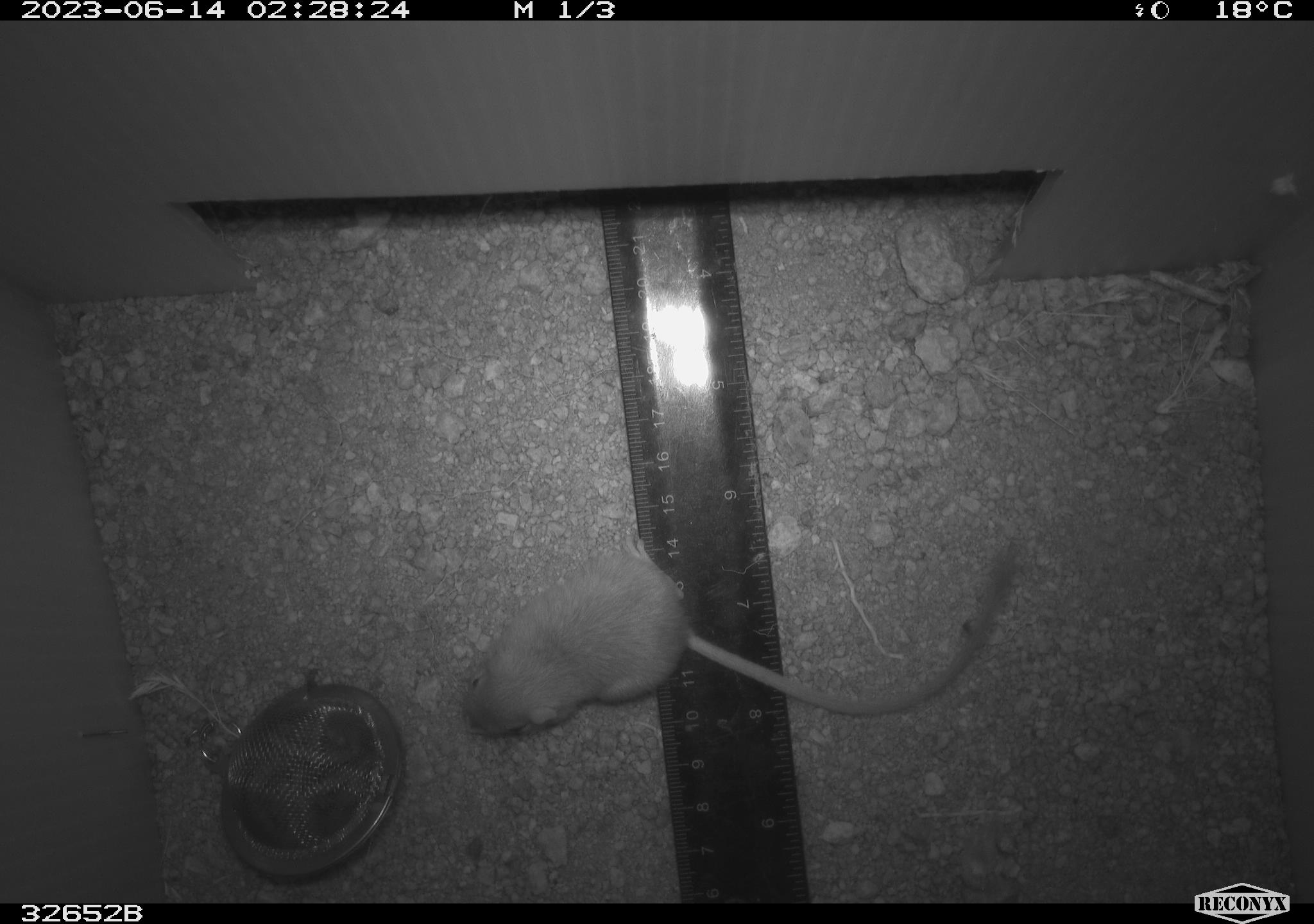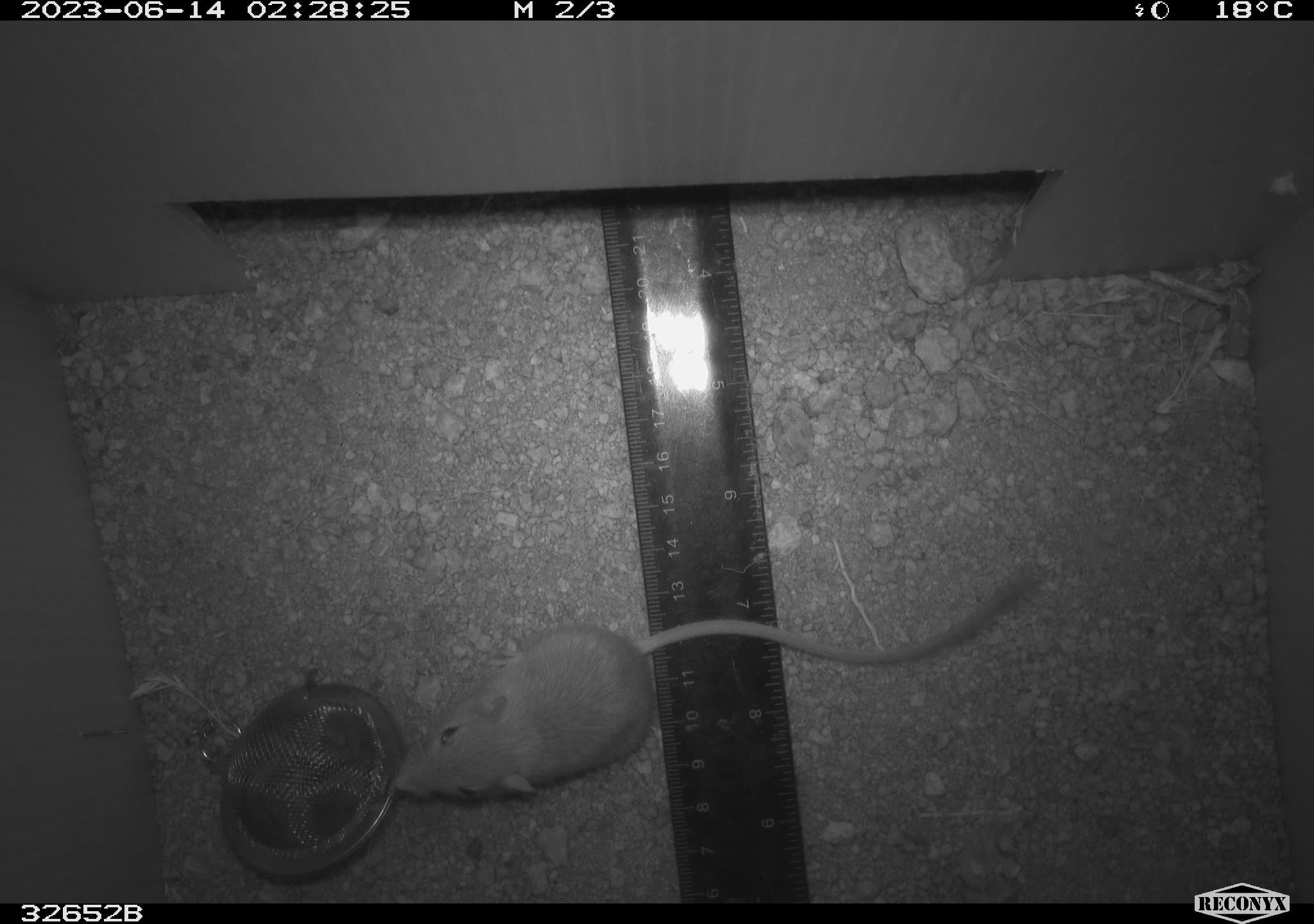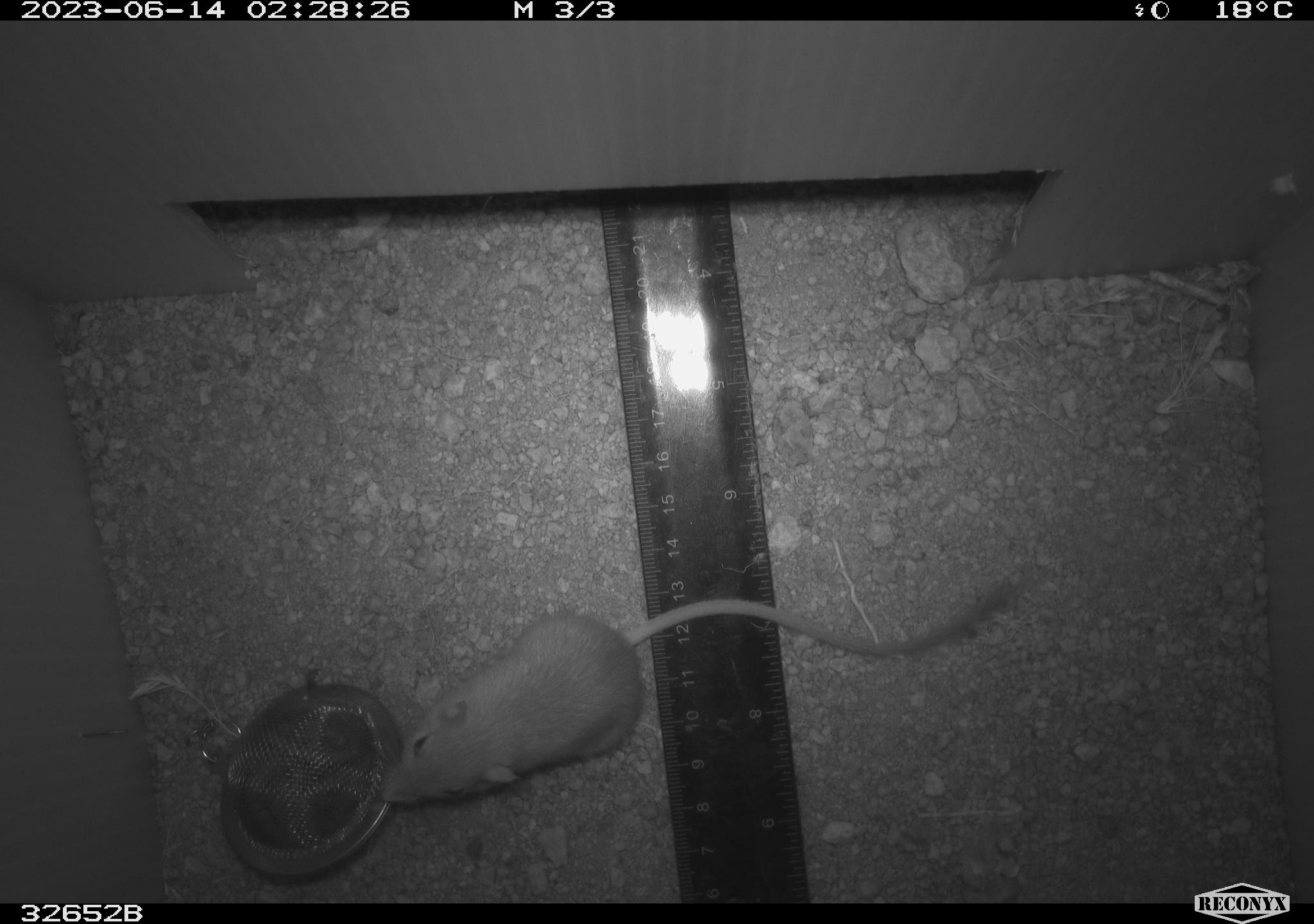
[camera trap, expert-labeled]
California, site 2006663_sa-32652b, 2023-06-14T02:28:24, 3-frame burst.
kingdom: Animalia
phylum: Chordata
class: Mammalia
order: Rodentia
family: Heteromyidae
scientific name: Heteromyidae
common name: kangaroo rats and pocket mice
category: heteromyidae family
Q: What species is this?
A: Heteromyidae family (kangaroo rats and pocket mice) (Heteromyidae).